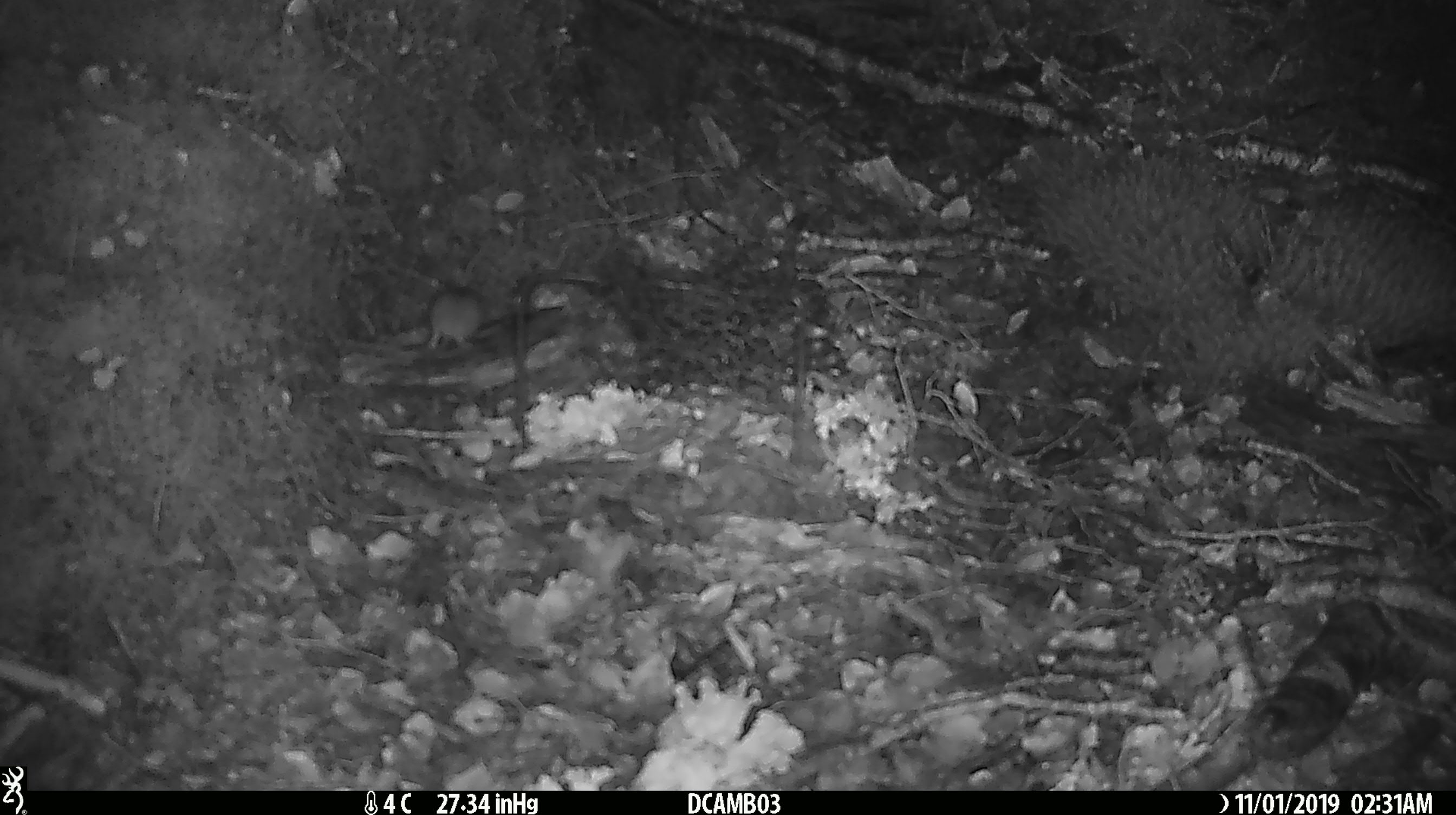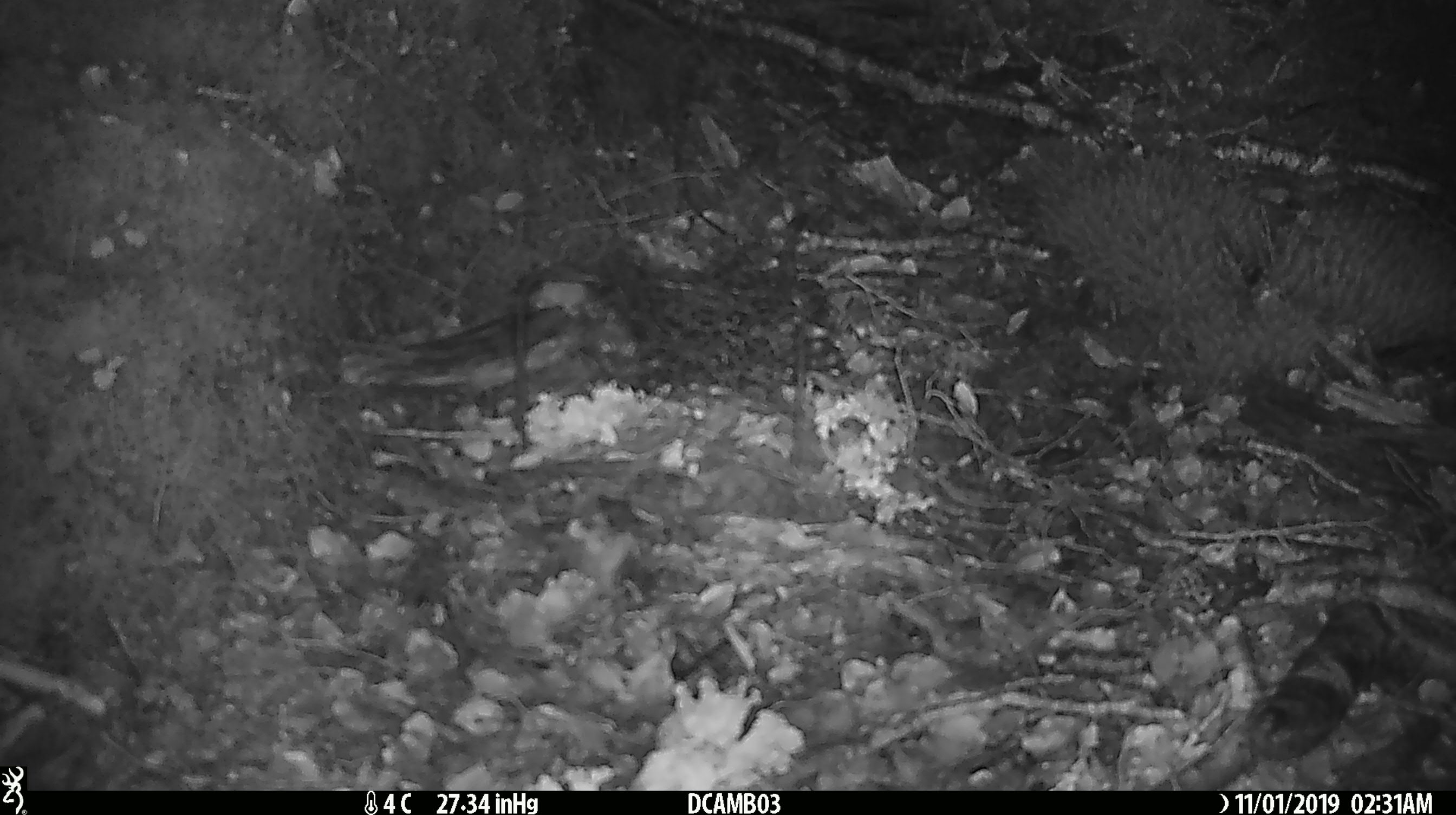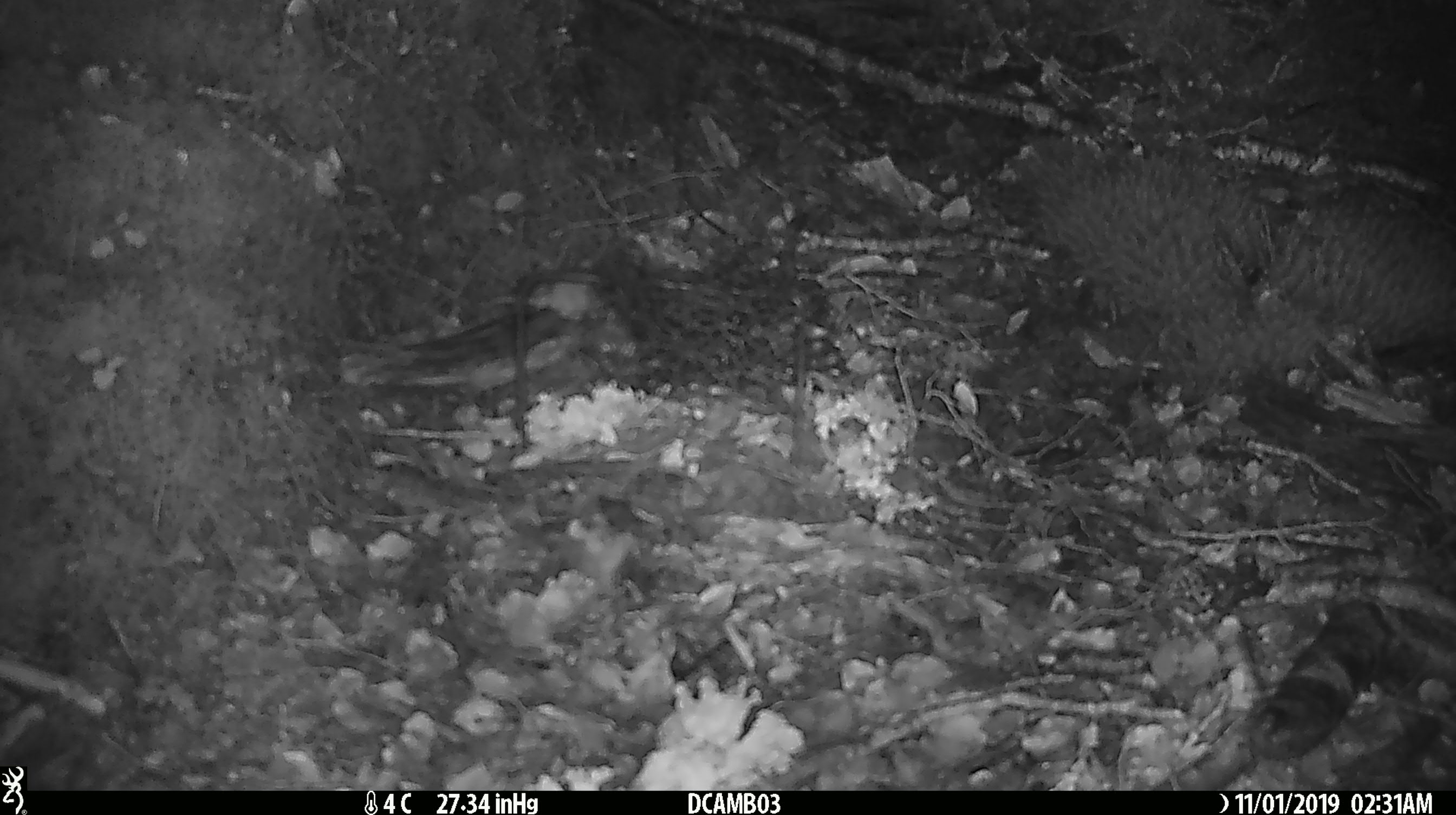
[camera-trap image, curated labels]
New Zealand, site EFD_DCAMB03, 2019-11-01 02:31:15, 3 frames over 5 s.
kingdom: Animalia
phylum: Chordata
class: Mammalia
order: Rodentia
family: Muridae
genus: Mus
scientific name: Mus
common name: mouse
Mouse (Mus).